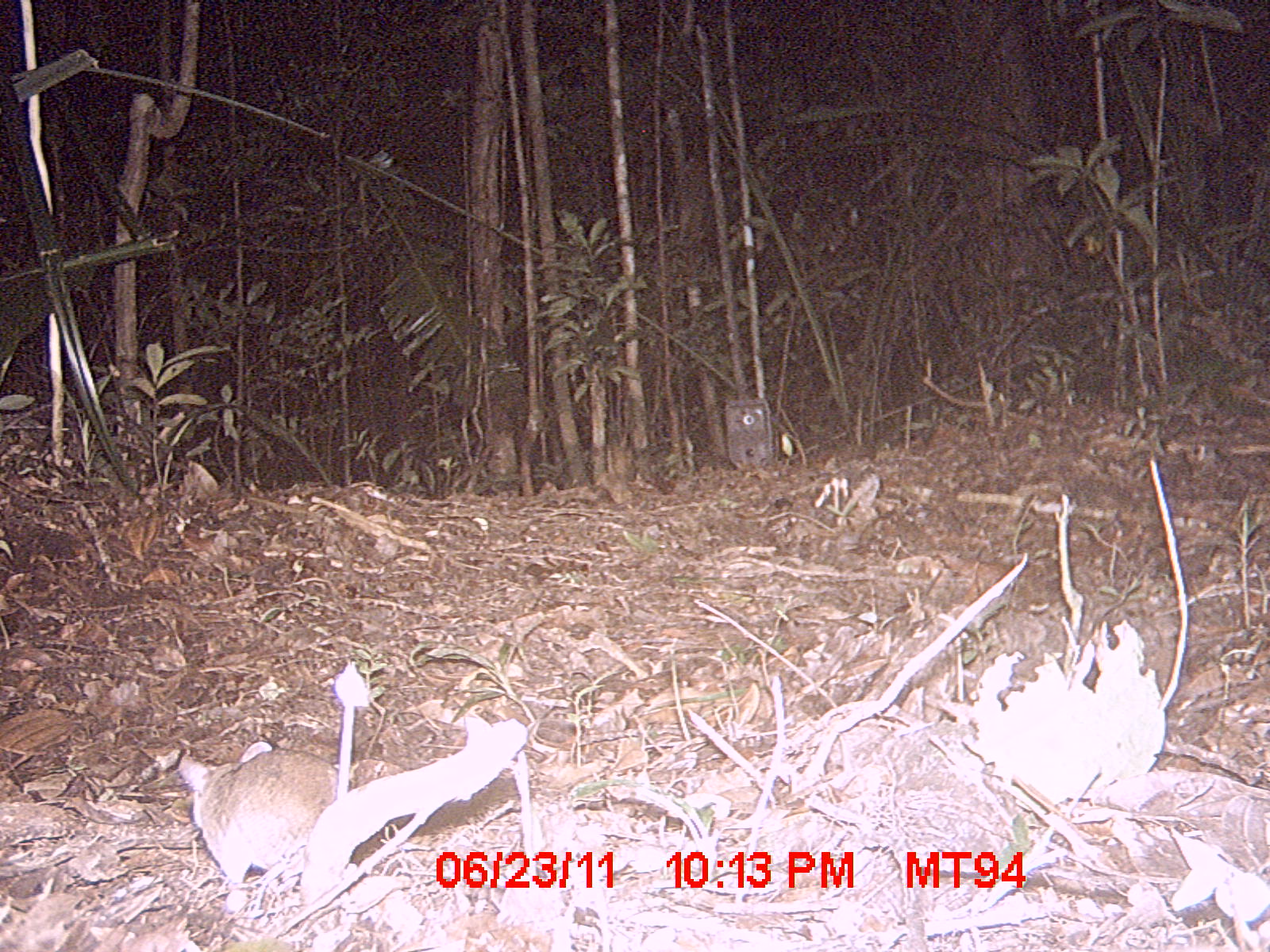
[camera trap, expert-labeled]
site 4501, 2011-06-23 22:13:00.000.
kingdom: Animalia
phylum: Chordata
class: Mammalia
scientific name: Mammalia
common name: mammals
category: small mammal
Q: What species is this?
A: Small mammal (mammals) (Mammalia).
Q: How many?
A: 1.